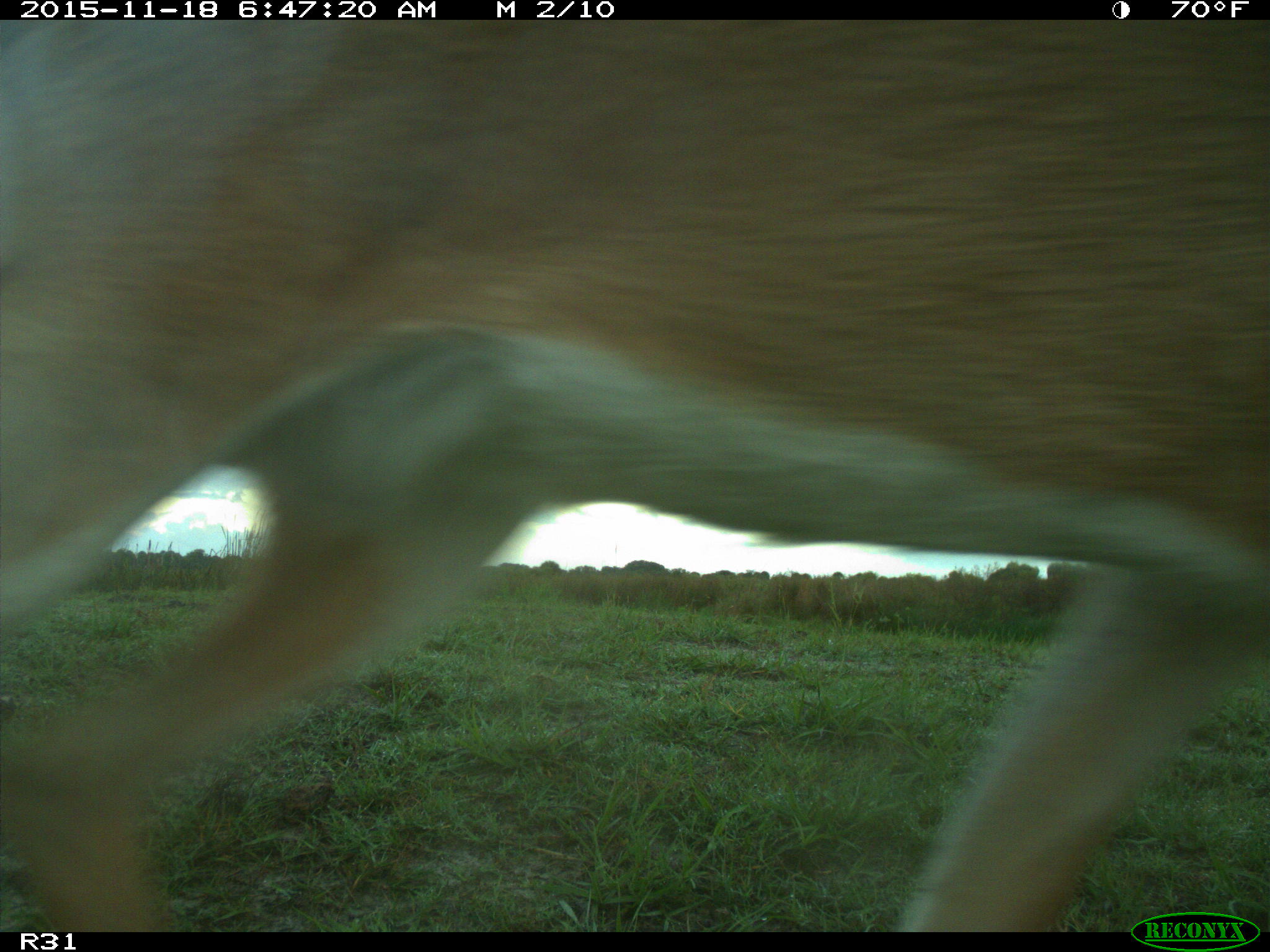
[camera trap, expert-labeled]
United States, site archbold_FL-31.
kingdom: Animalia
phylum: Chordata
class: Mammalia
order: Artiodactyla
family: Cervidae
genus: Odocoileus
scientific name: Odocoileus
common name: deer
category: unidentified deer